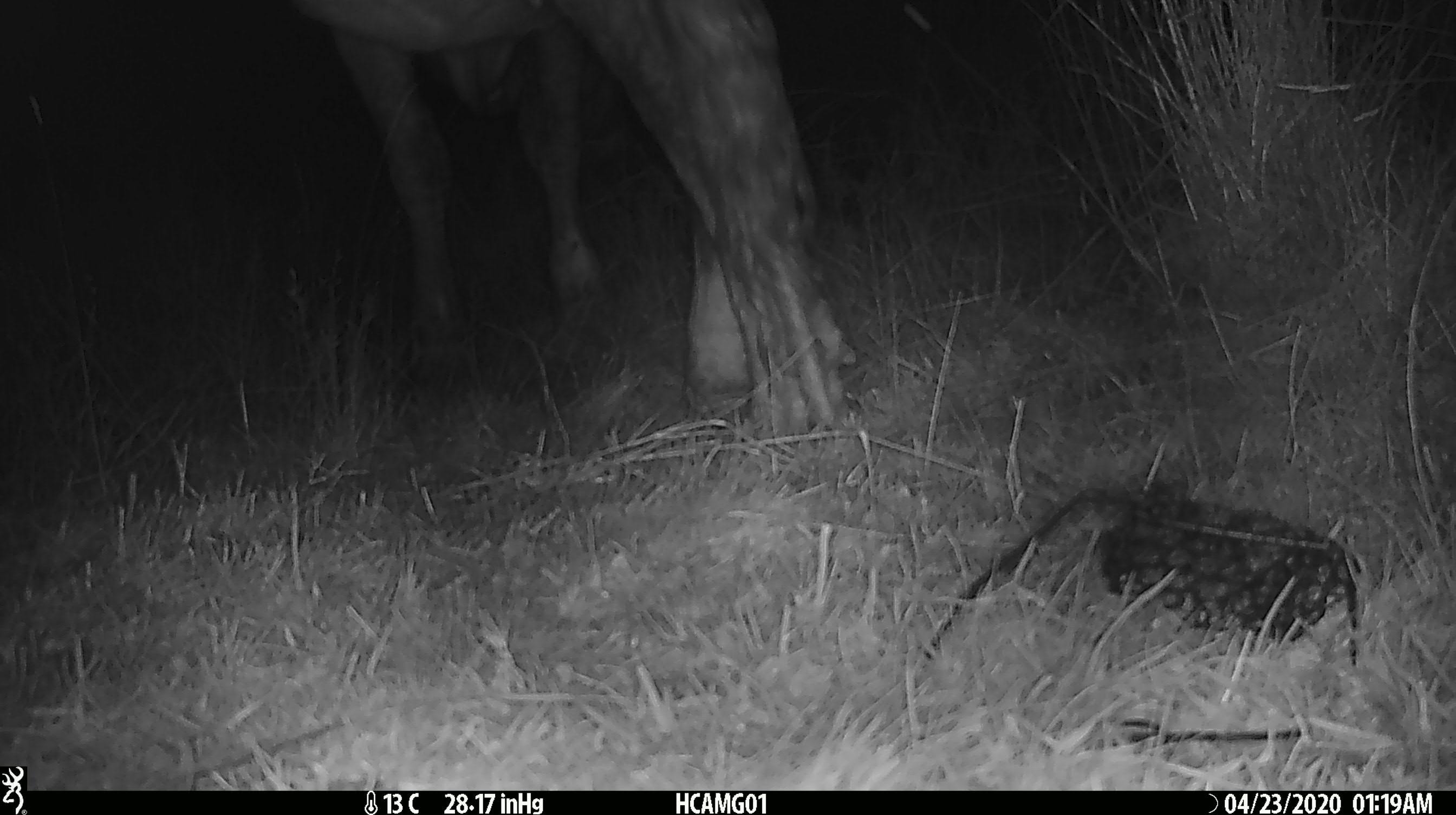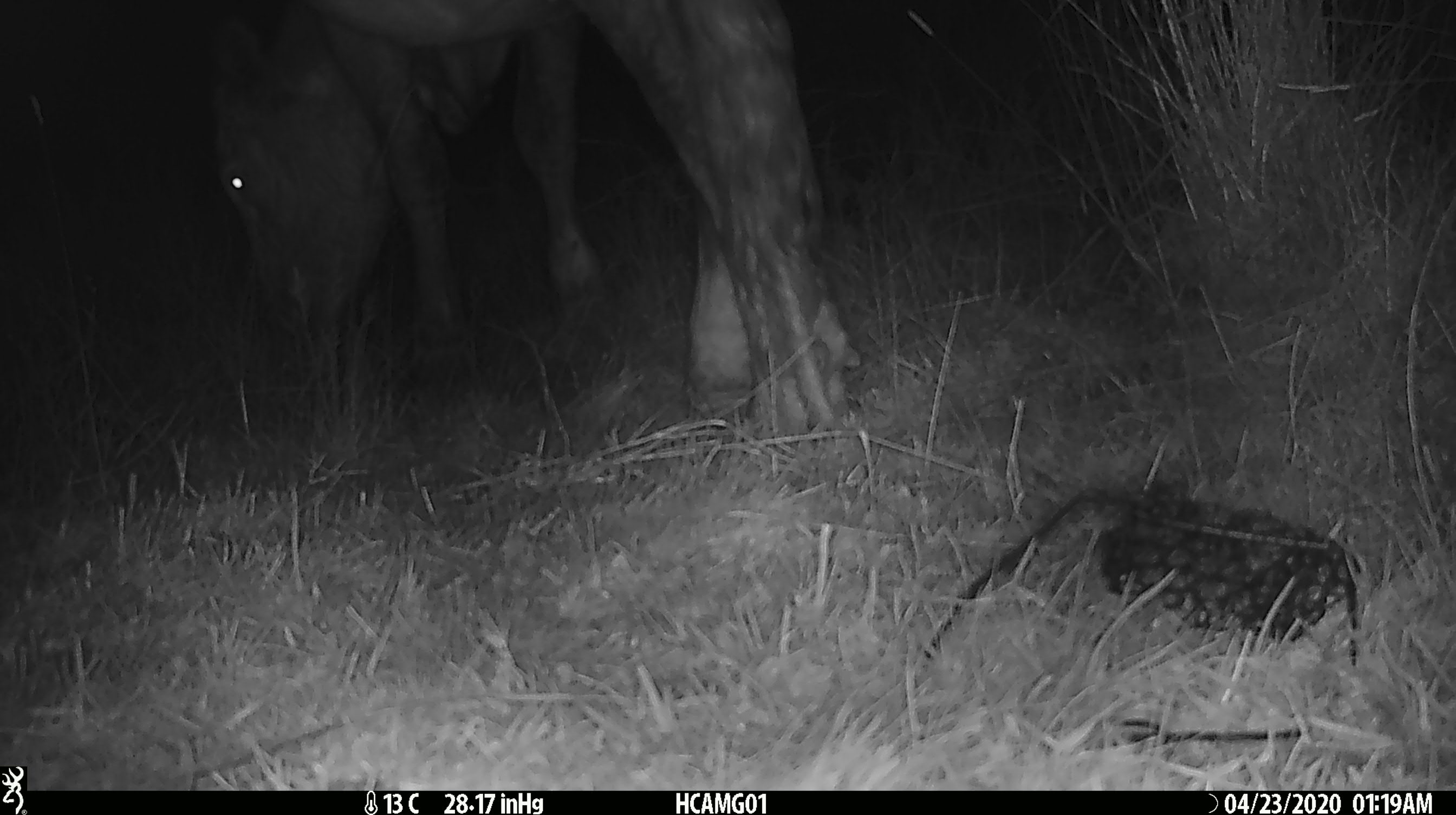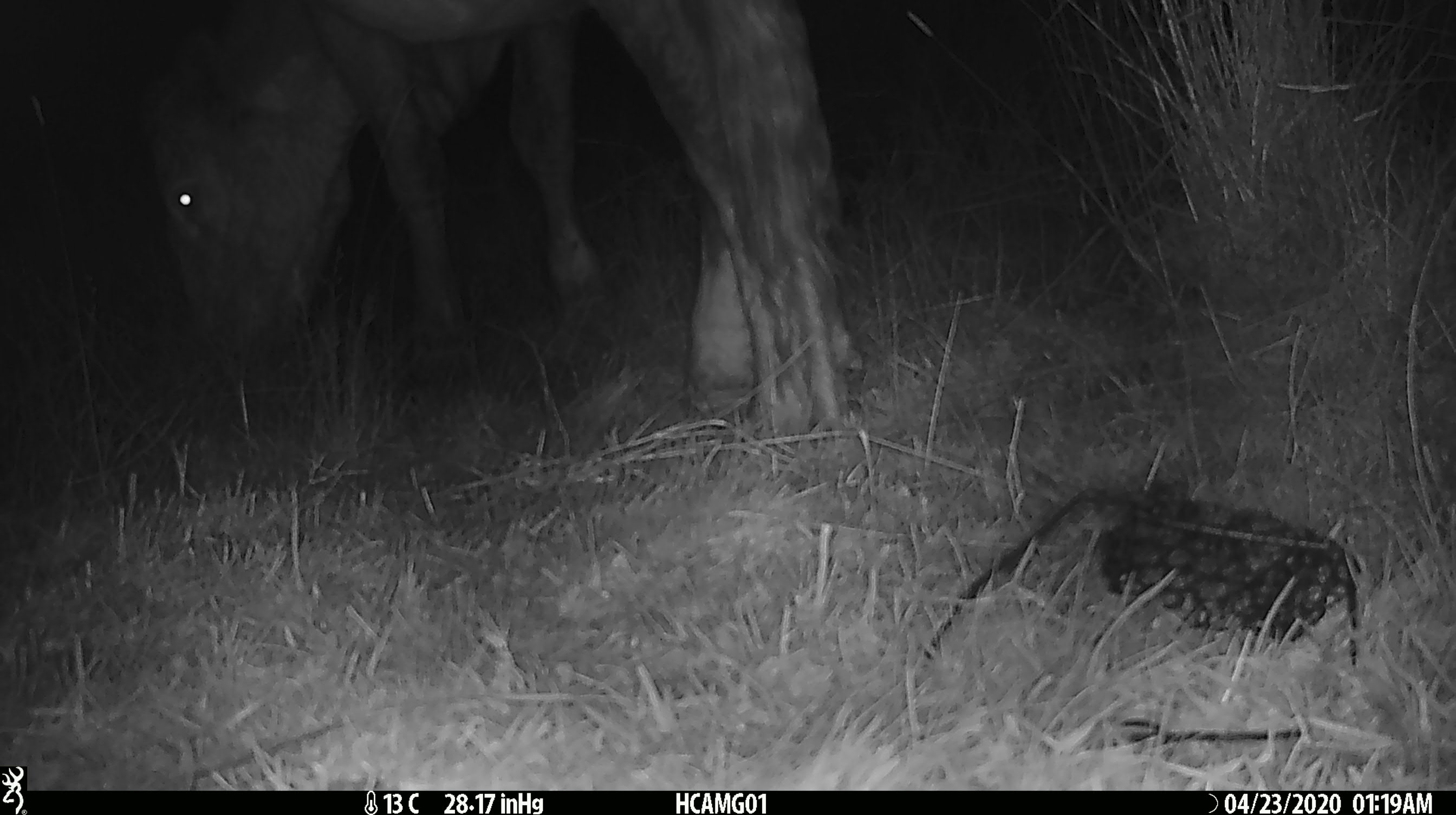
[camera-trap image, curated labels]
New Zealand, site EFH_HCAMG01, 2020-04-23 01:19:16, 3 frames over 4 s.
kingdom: Animalia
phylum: Chordata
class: Mammalia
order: Artiodactyla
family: Bovidae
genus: Bos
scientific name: Bos taurus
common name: domestic cow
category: cow